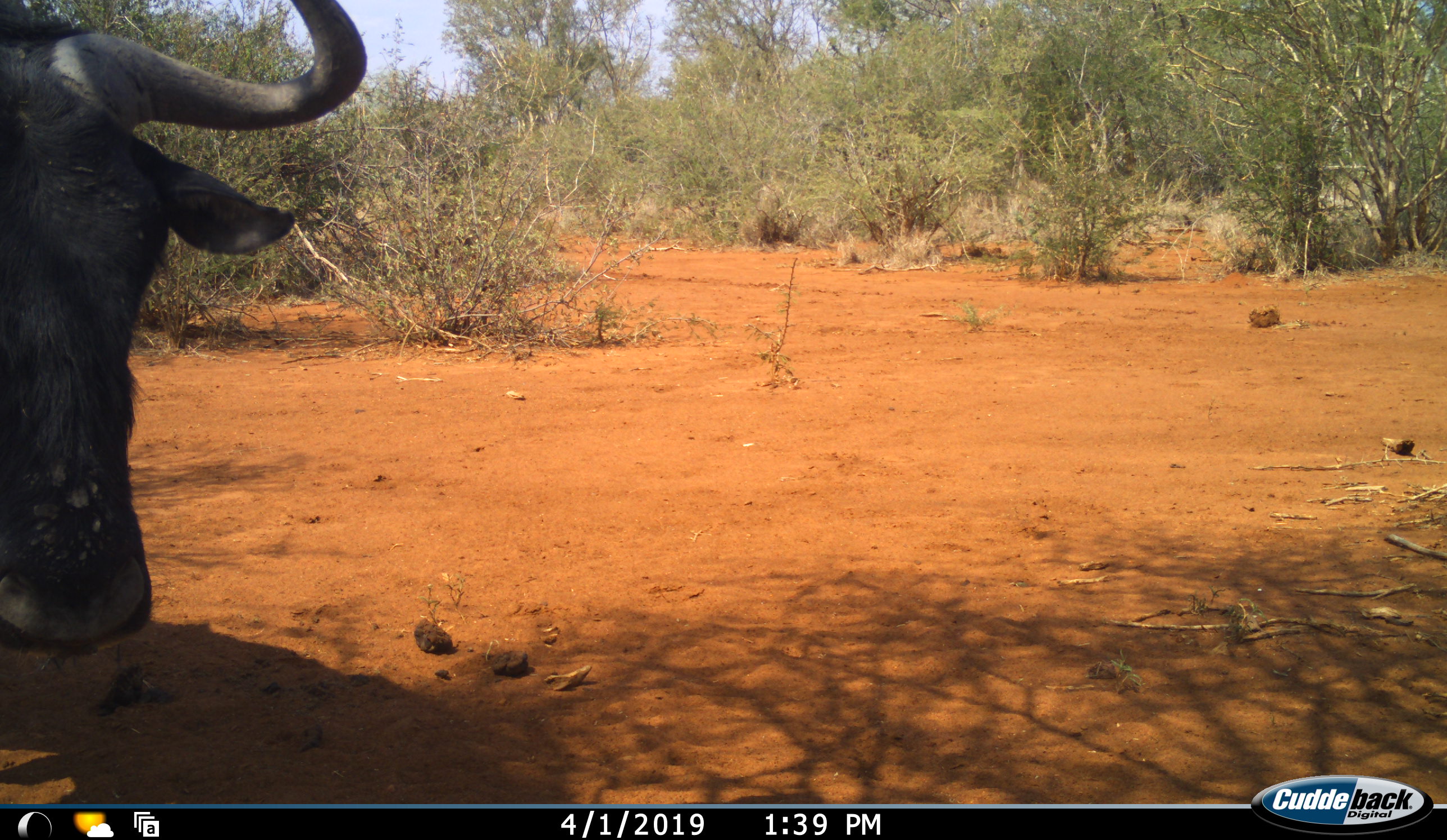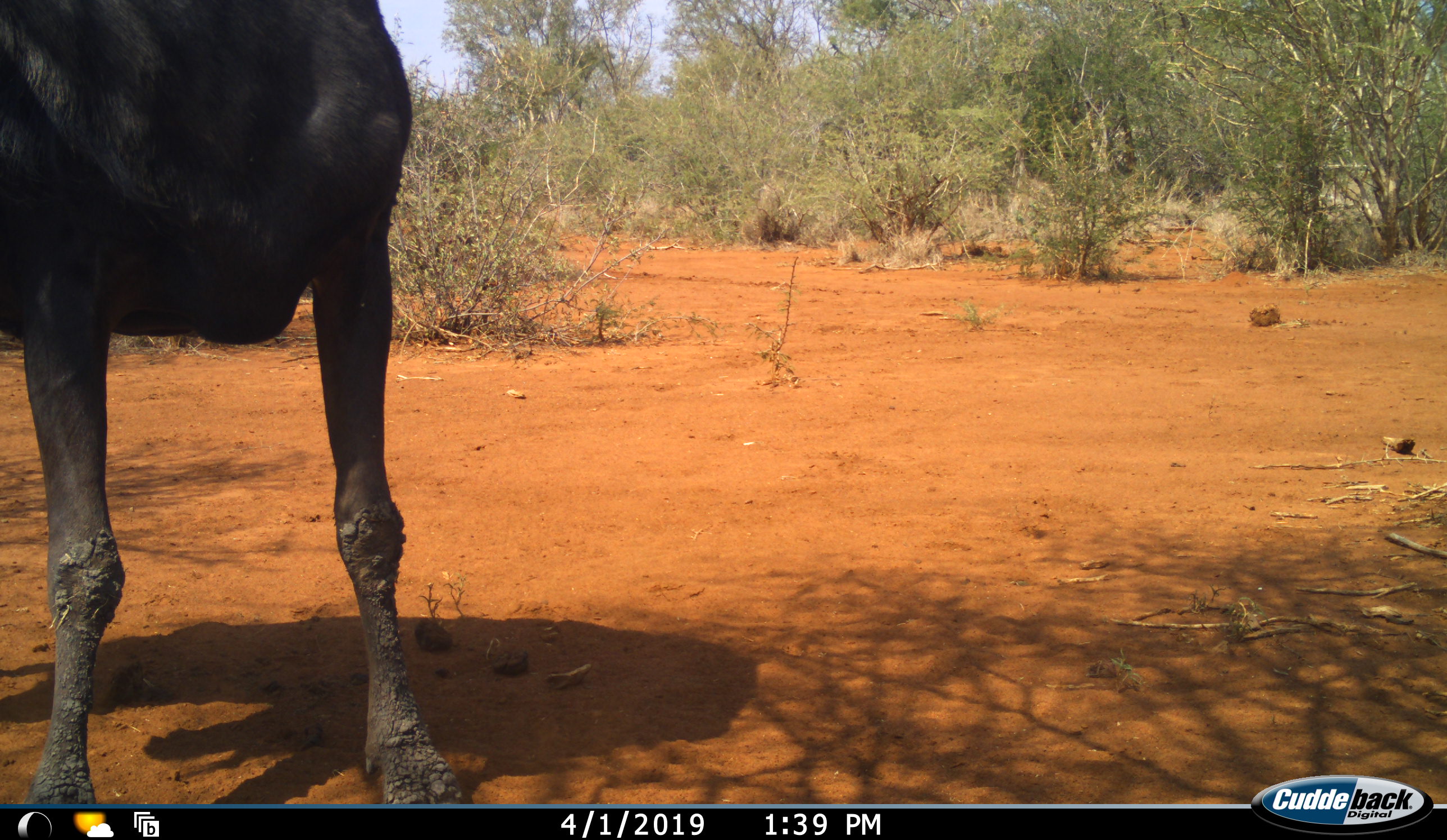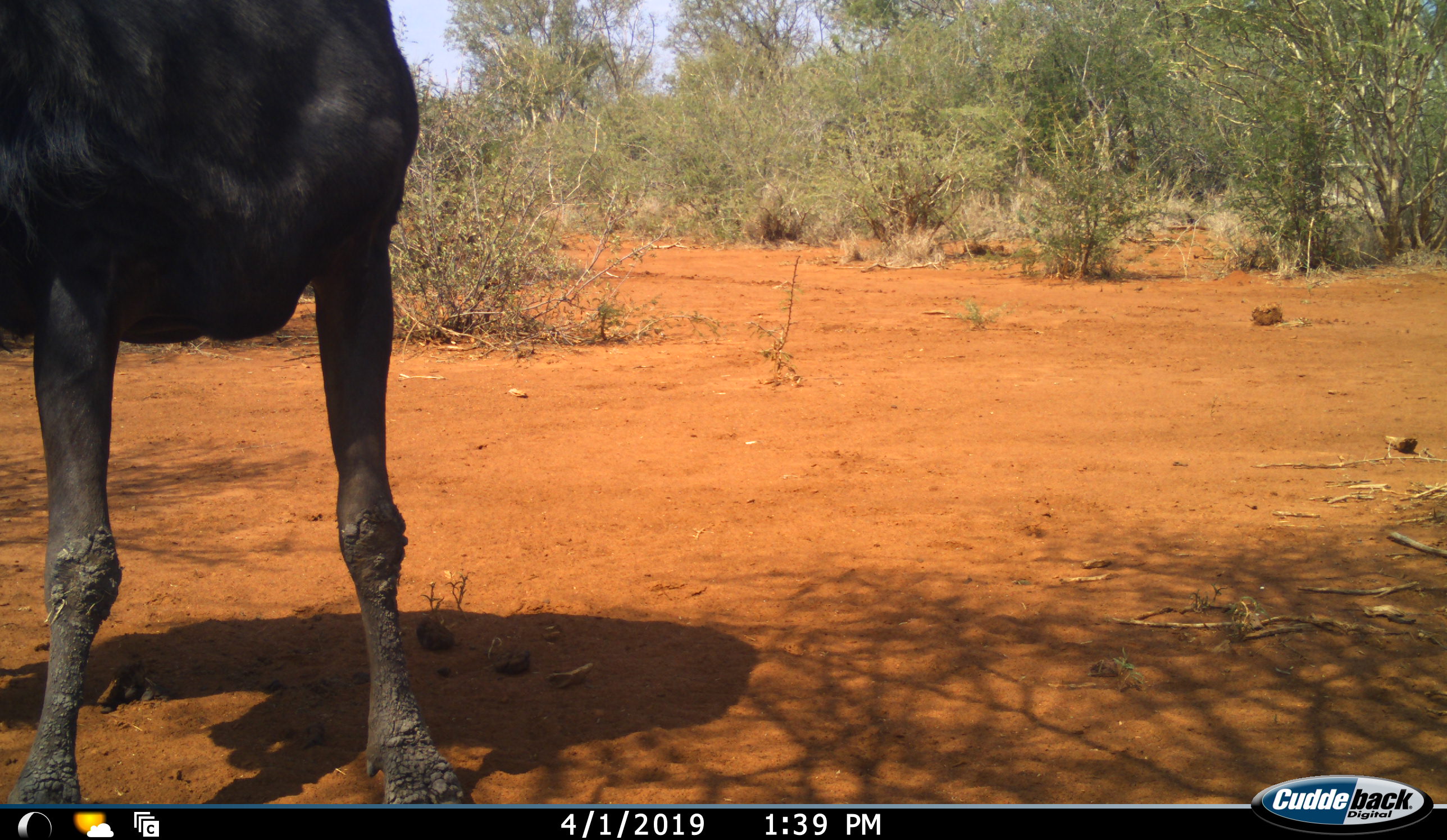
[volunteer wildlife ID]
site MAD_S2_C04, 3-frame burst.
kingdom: Animalia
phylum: Chordata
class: Mammalia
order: Artiodactyla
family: Bovidae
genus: Connochaetes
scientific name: Connochaetes taurinus taurinus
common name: blue wildebeest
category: wildebeestblue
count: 1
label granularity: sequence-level